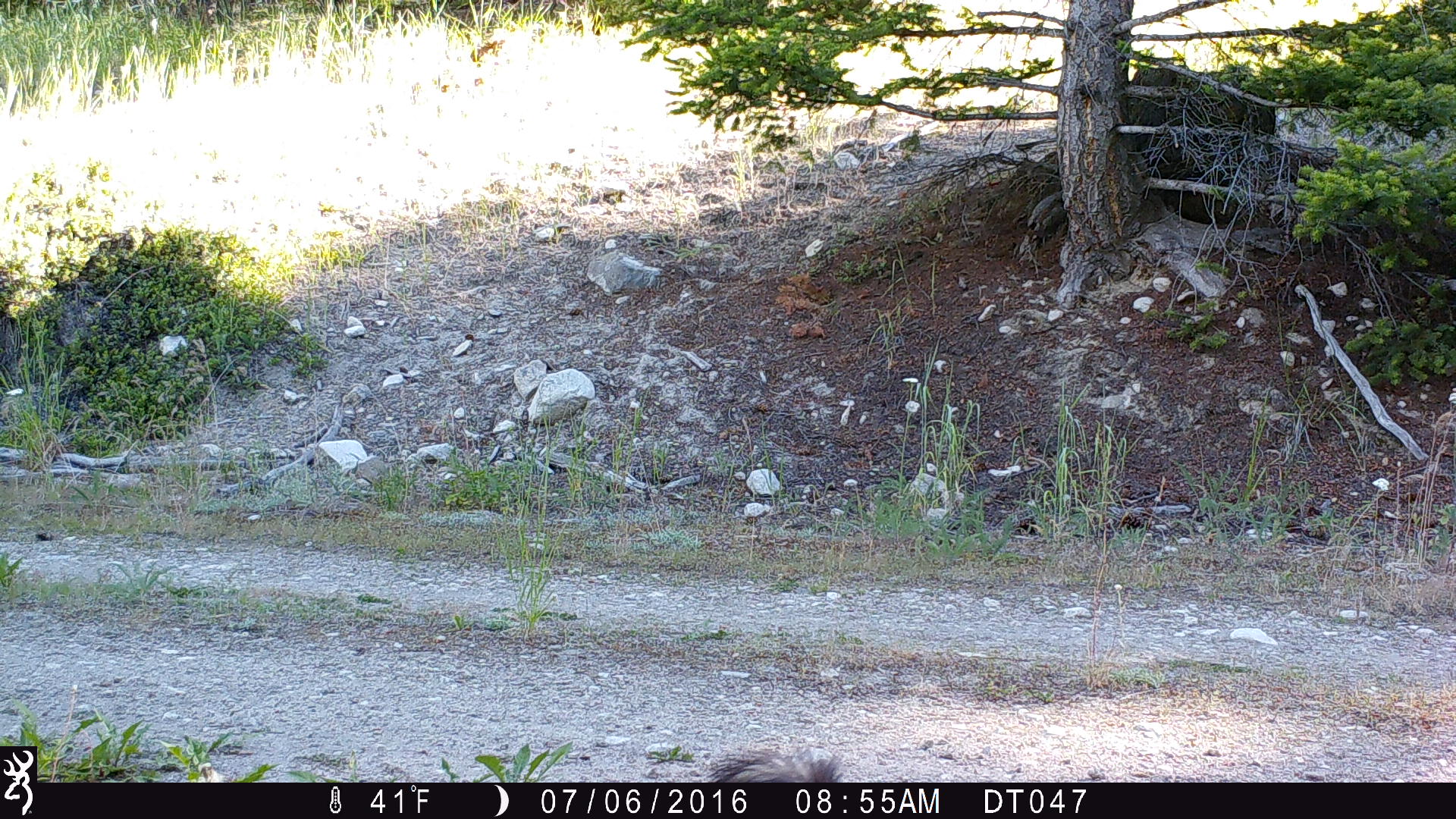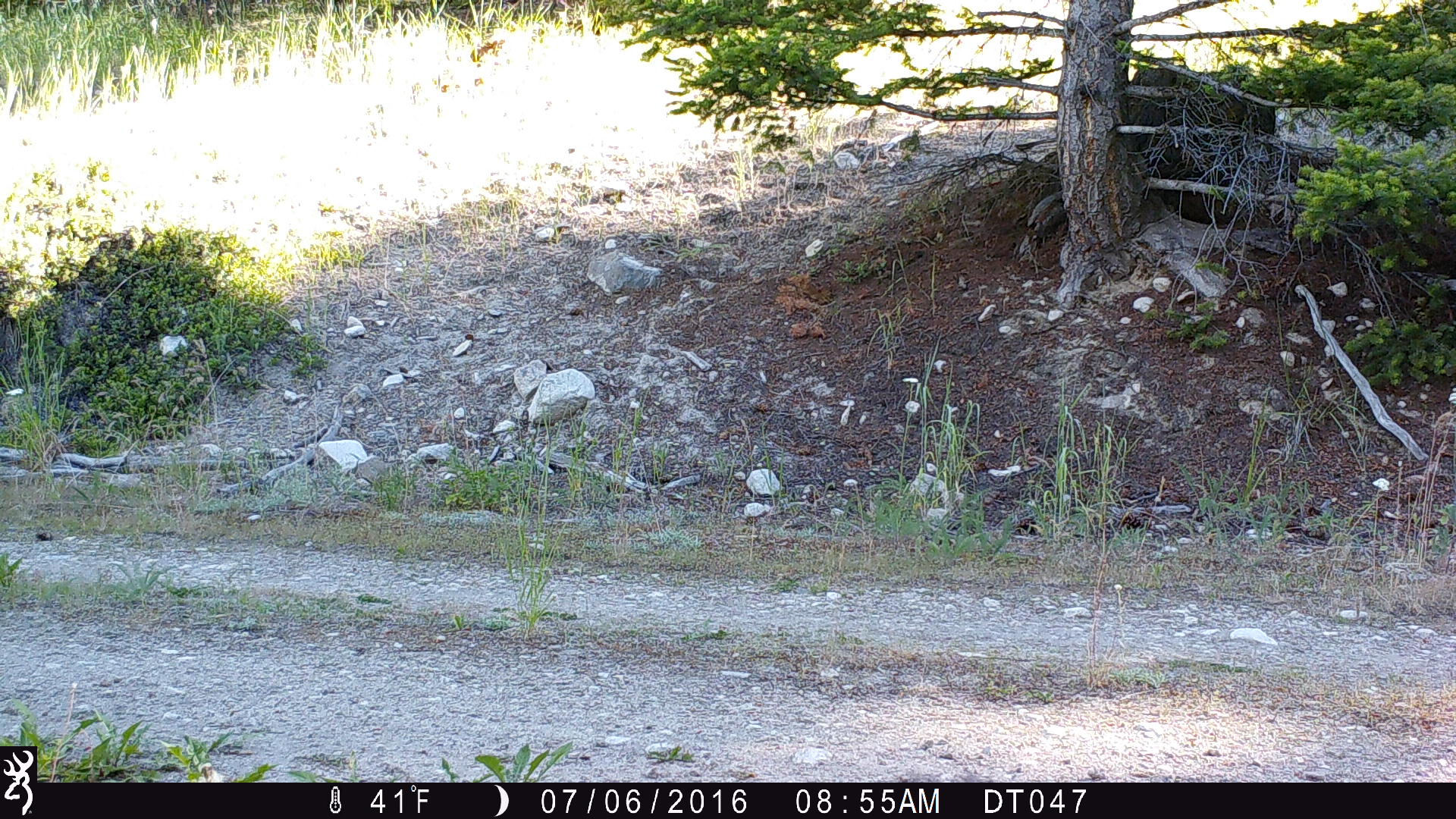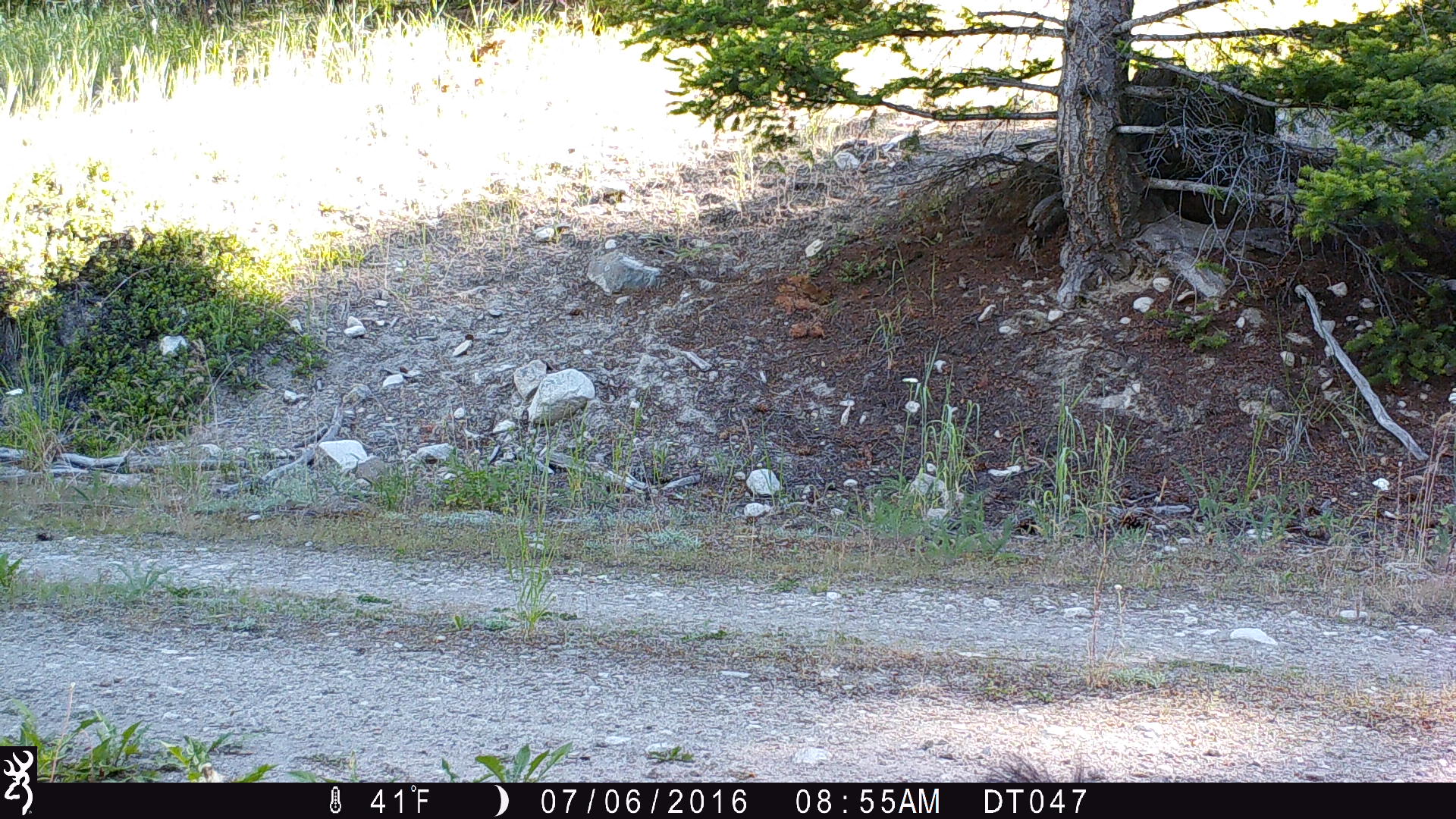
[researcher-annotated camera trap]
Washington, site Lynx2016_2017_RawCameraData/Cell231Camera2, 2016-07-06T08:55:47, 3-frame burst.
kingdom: Animalia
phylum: Chordata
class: Mammalia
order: Carnivora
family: Mephitidae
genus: Mephitis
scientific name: Mephitis mephitis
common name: striped skunk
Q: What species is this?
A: Mephitis mephitis (striped skunk).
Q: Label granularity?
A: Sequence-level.